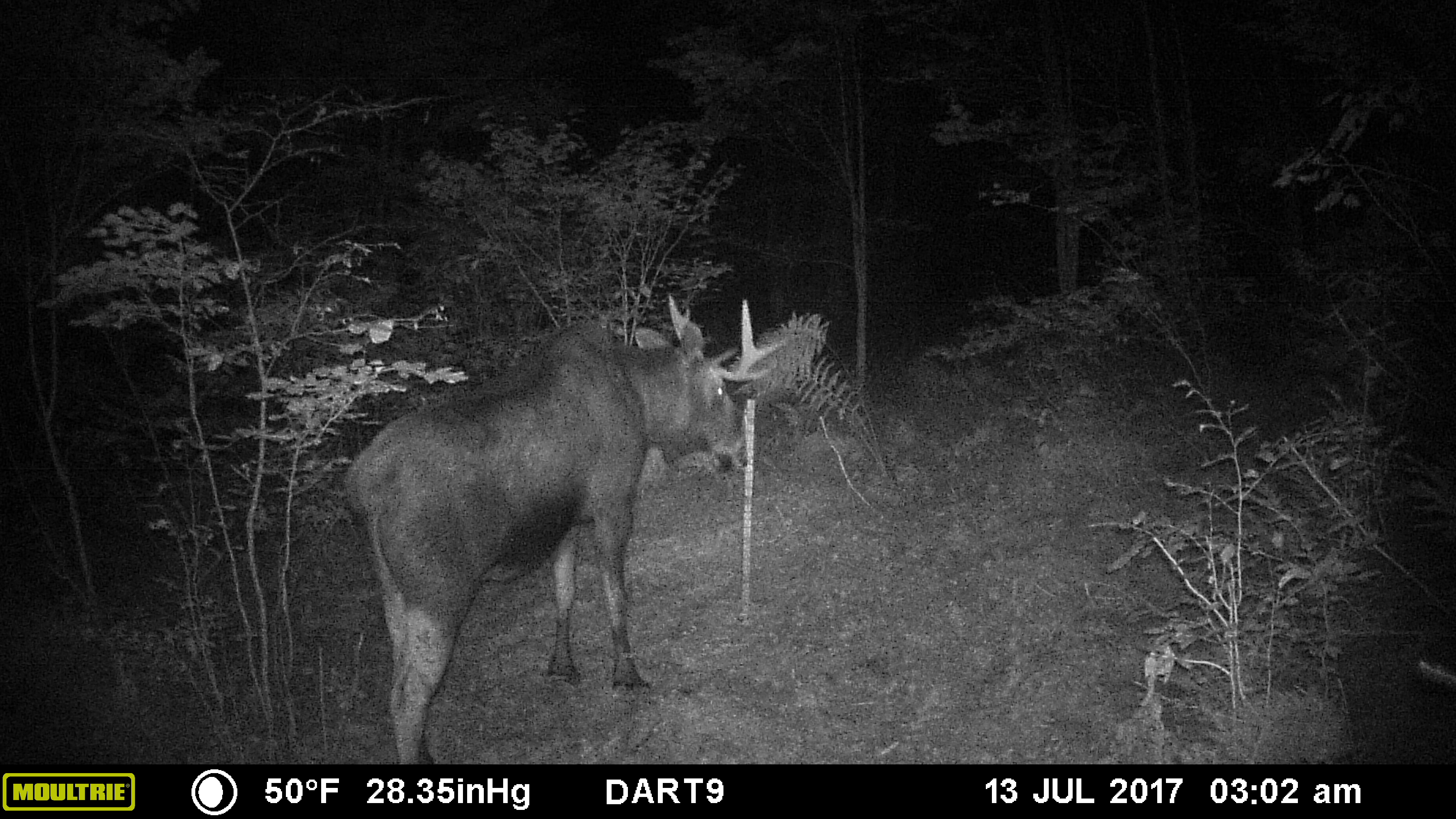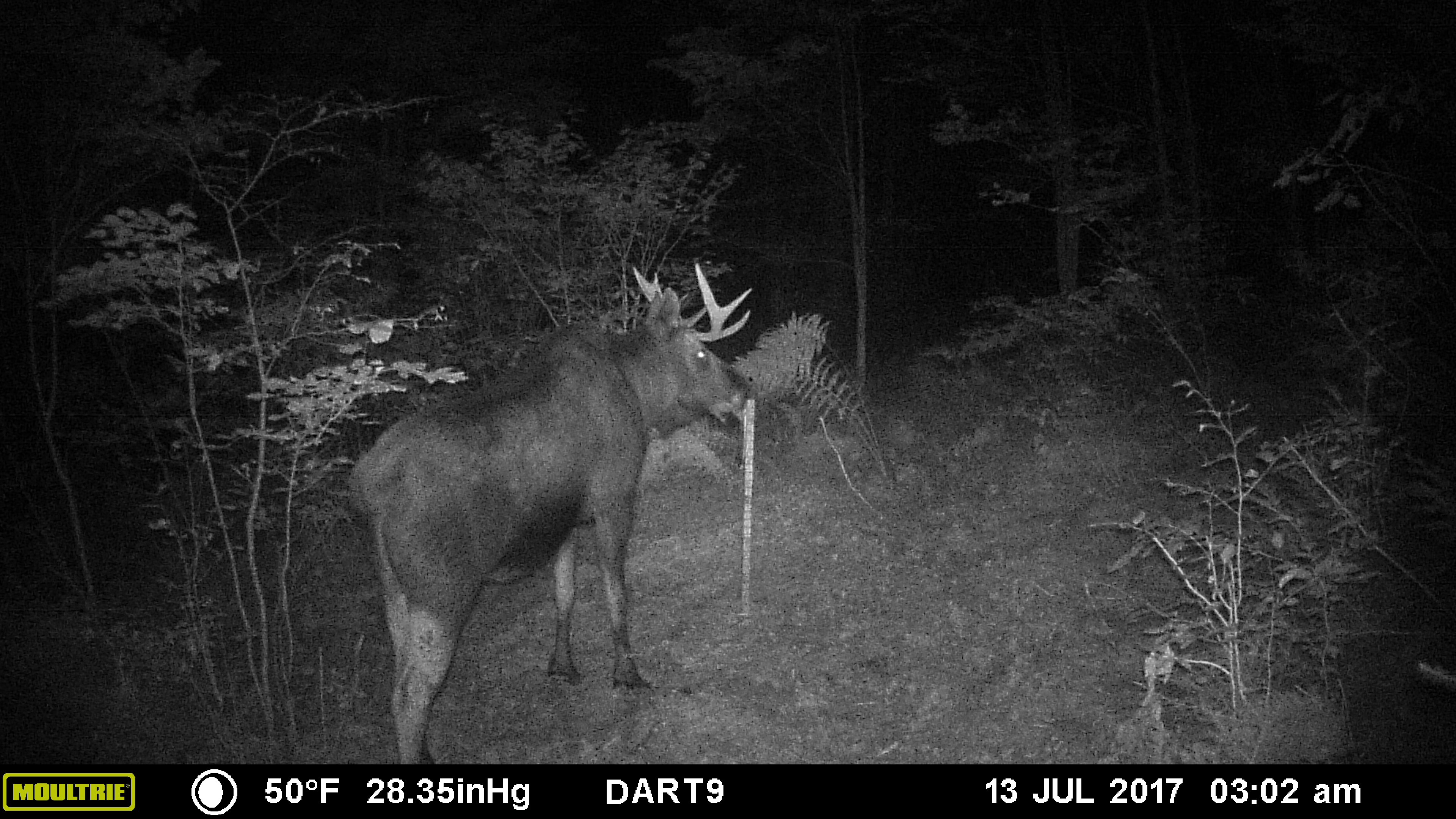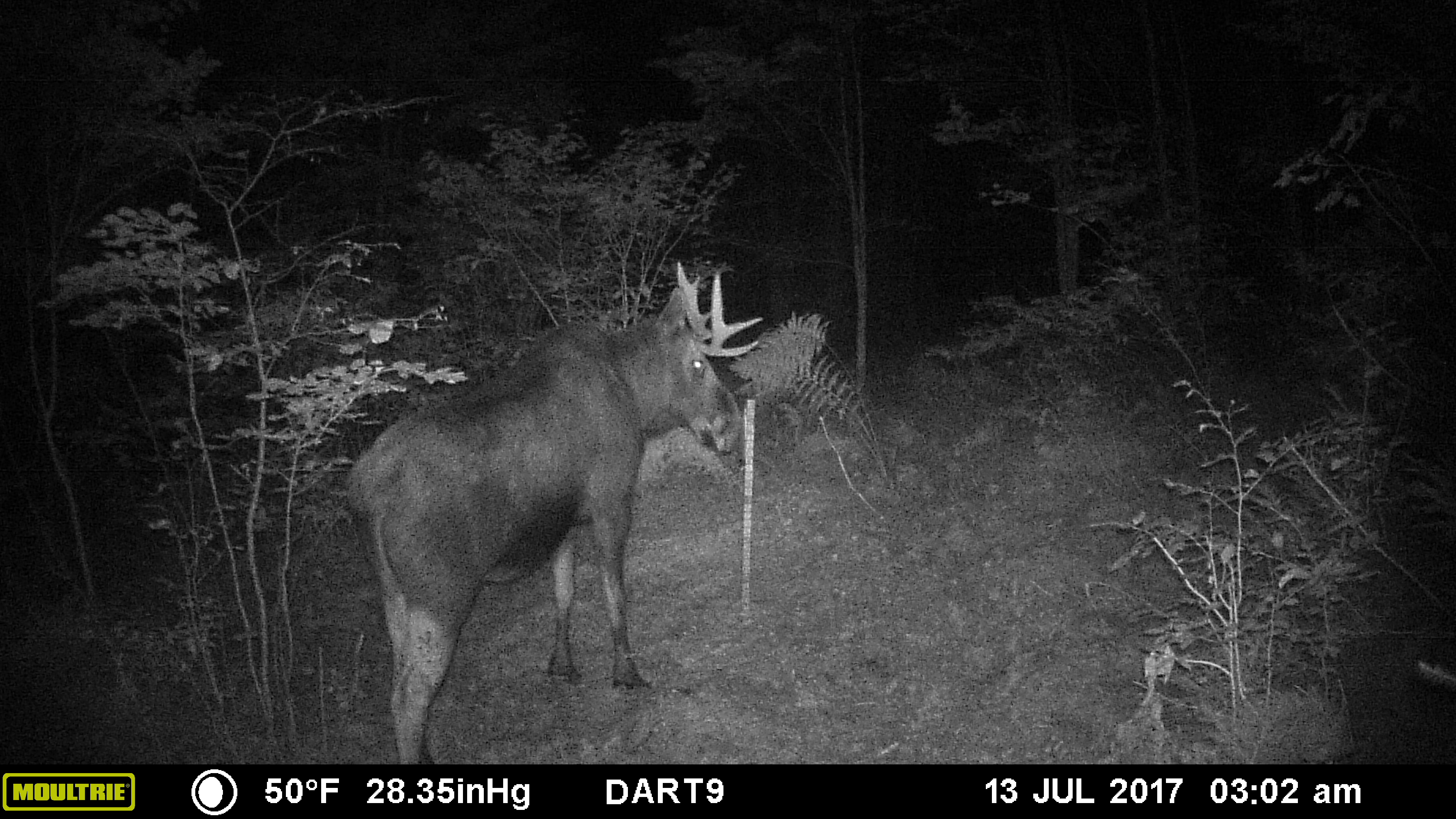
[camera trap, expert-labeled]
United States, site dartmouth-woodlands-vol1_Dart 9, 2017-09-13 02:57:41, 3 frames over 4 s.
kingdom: Animalia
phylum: Chordata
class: Mammalia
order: Artiodactyla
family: Cervidae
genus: Alces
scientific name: Alces alces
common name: moose